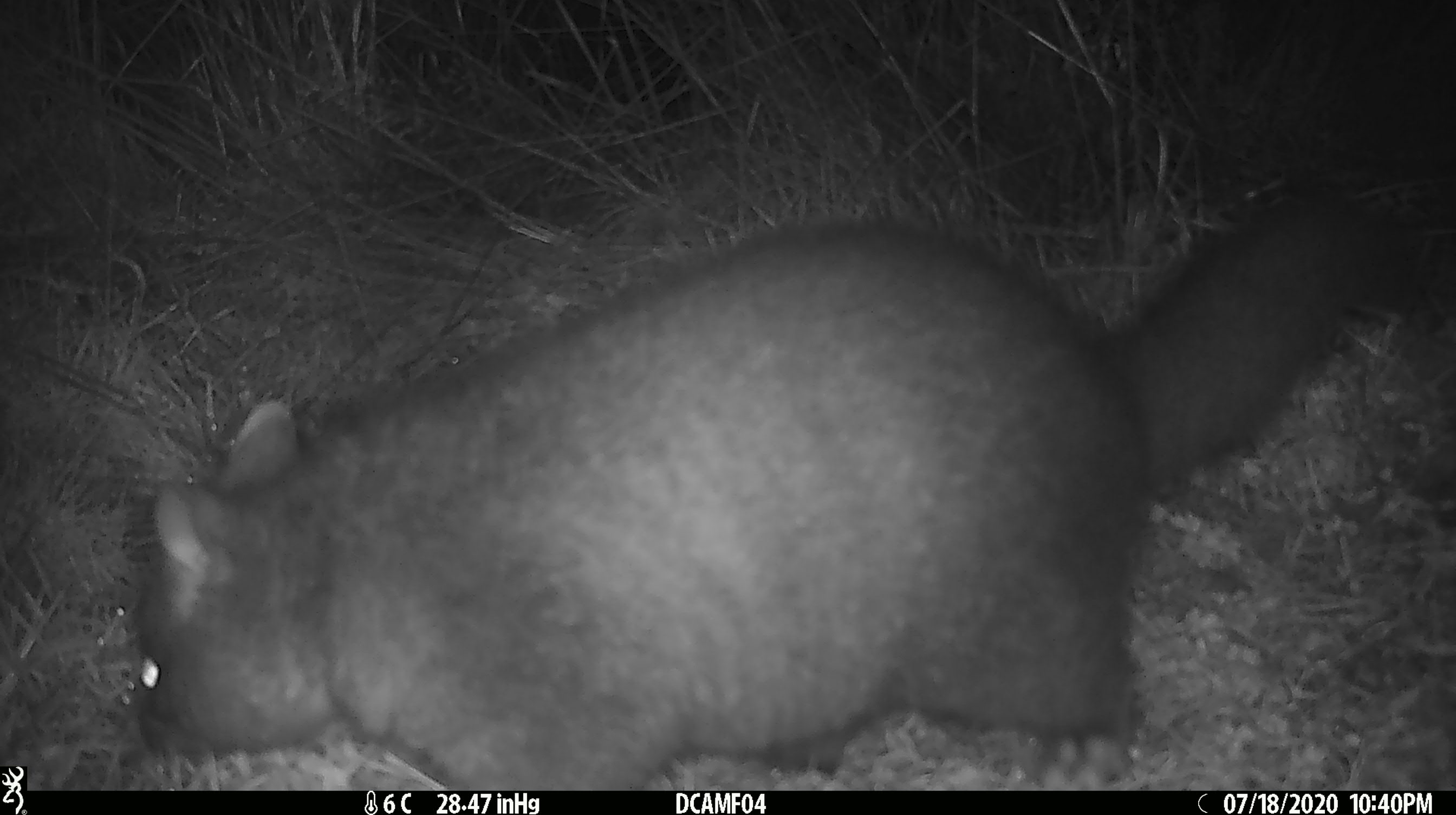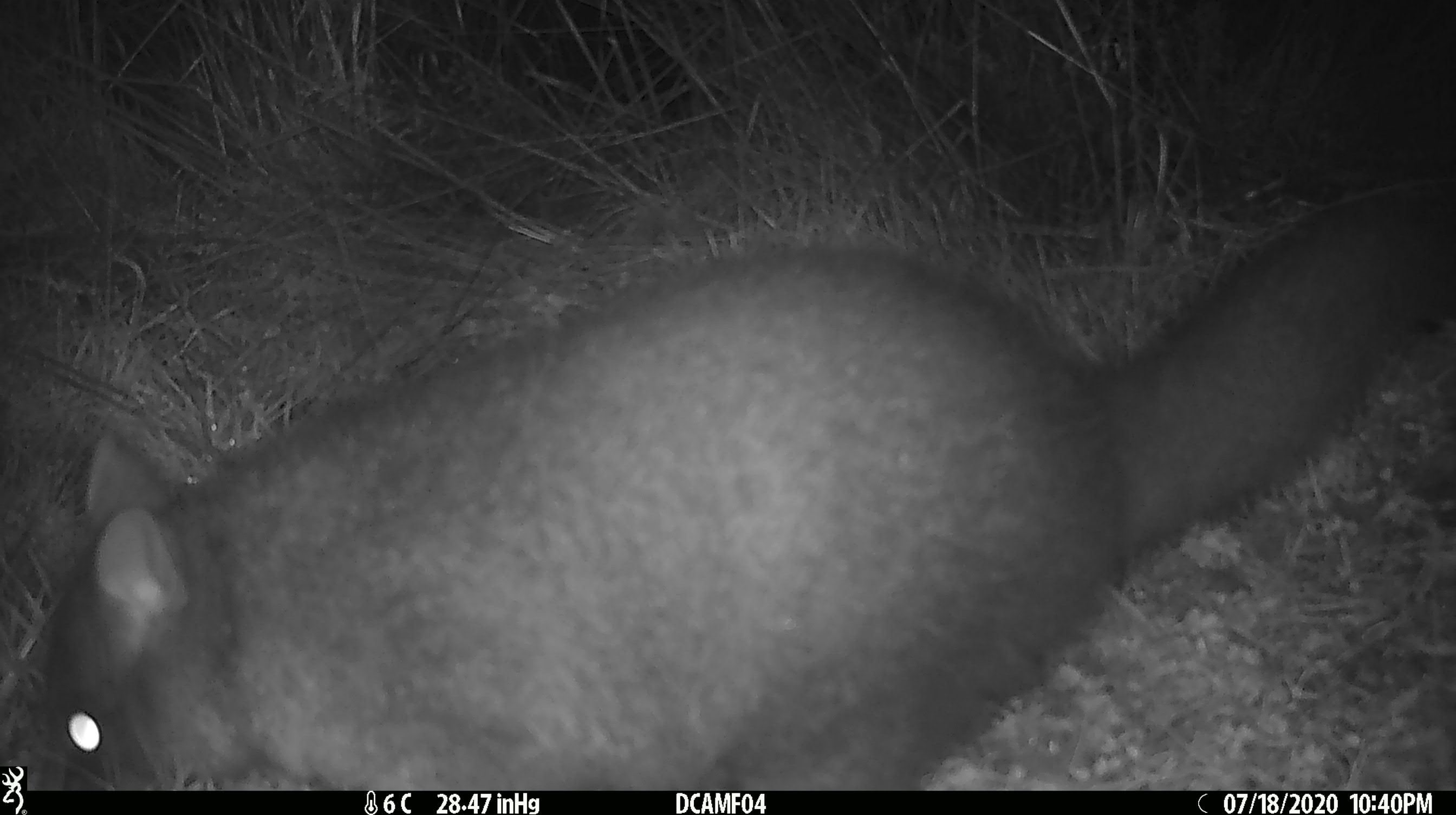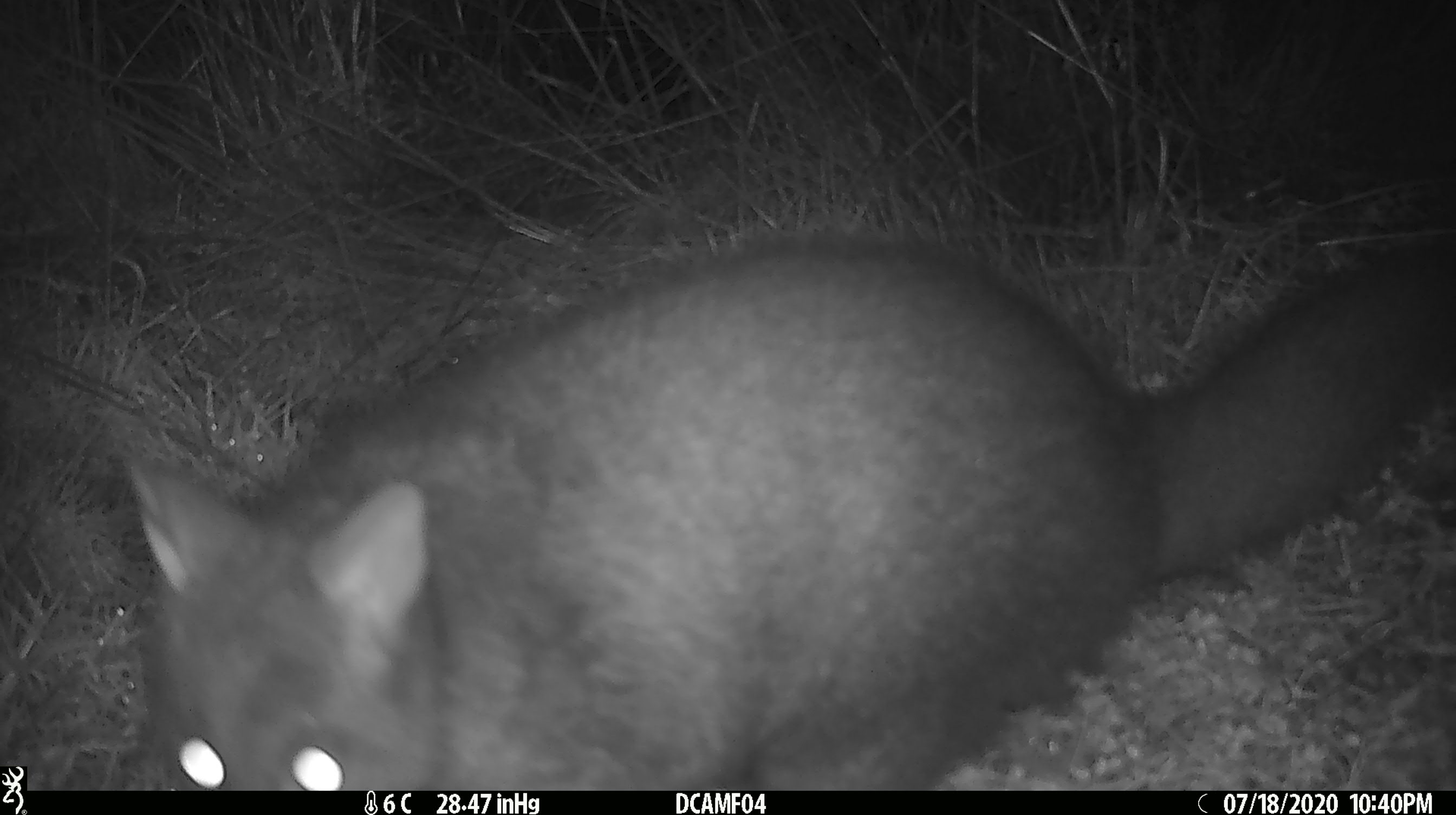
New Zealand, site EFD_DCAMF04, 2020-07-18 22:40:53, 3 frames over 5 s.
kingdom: Animalia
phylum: Chordata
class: Mammalia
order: Diprotodontia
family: Phalangeridae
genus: Trichosurus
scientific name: Trichosurus vulpecula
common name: common brushtail possum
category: possum